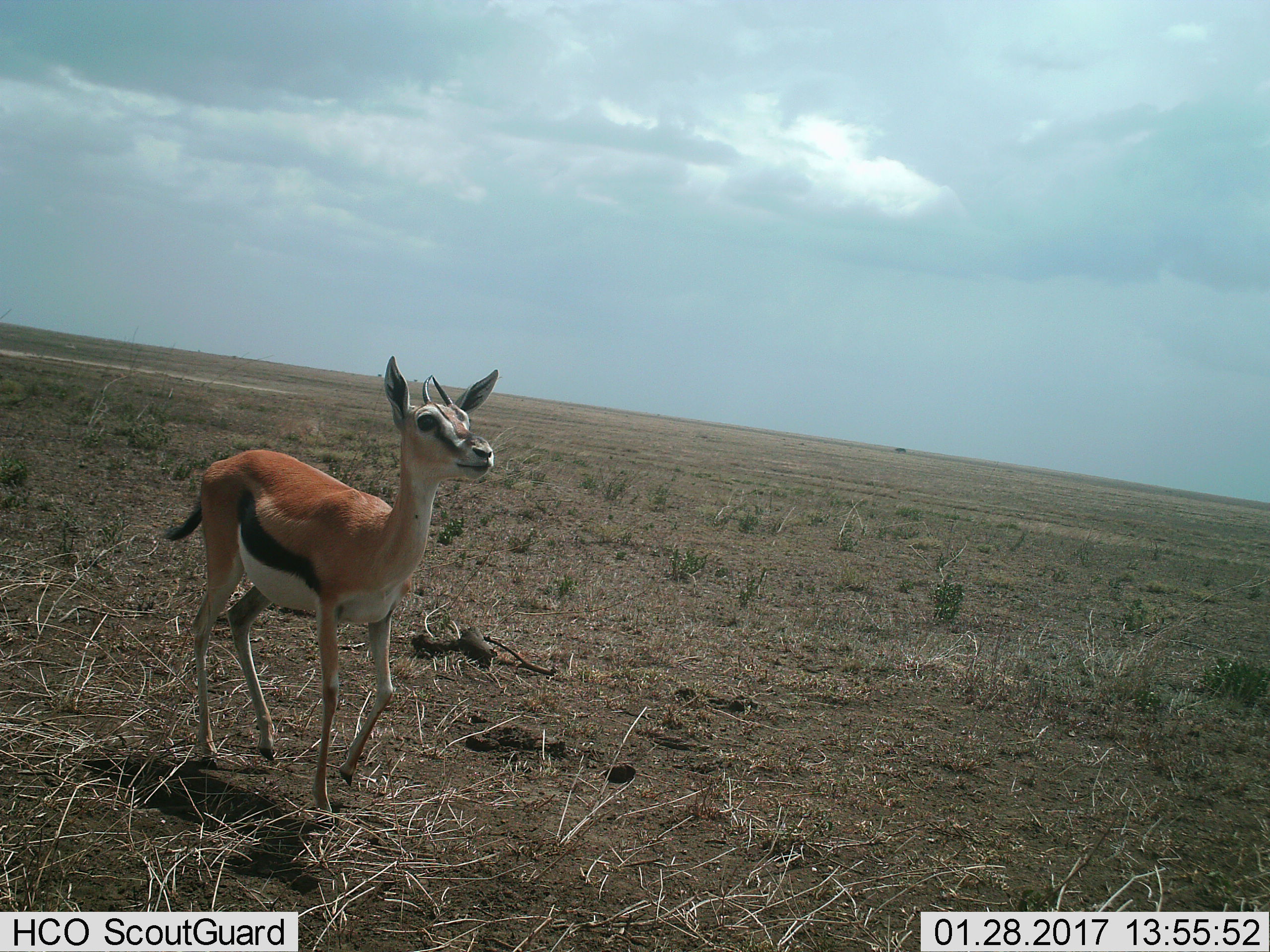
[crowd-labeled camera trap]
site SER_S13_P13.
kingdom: Animalia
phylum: Chordata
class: Mammalia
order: Artiodactyla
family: Bovidae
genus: Eudorcas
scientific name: Eudorcas thomsonii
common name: thomson's gazelle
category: gazellethomsons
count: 1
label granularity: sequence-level